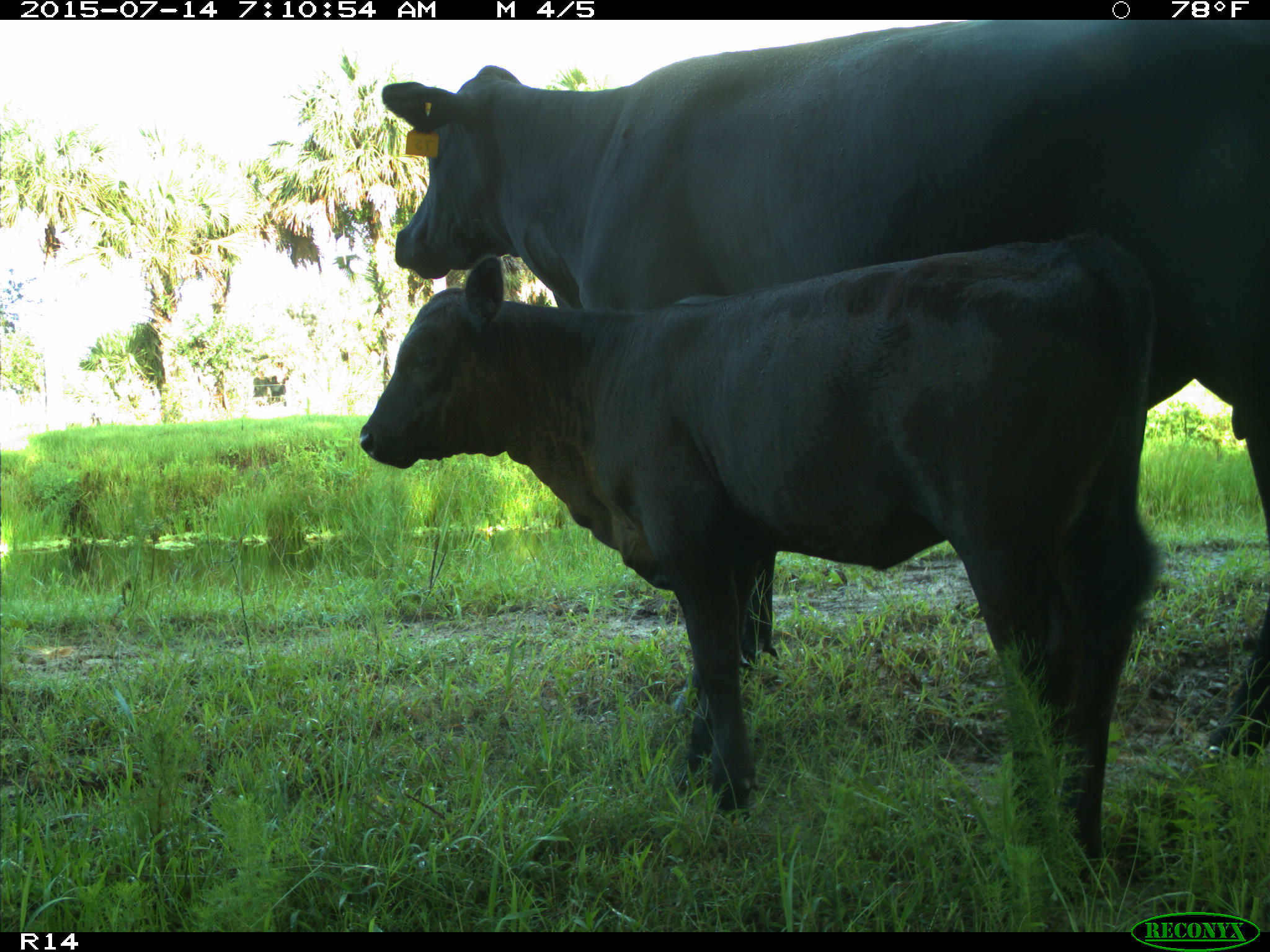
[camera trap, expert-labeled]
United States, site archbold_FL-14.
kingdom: Animalia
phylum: Chordata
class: Mammalia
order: Artiodactyla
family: Bovidae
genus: Bos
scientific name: Bos taurus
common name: domestic cow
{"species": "Bos taurus (domestic cow)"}